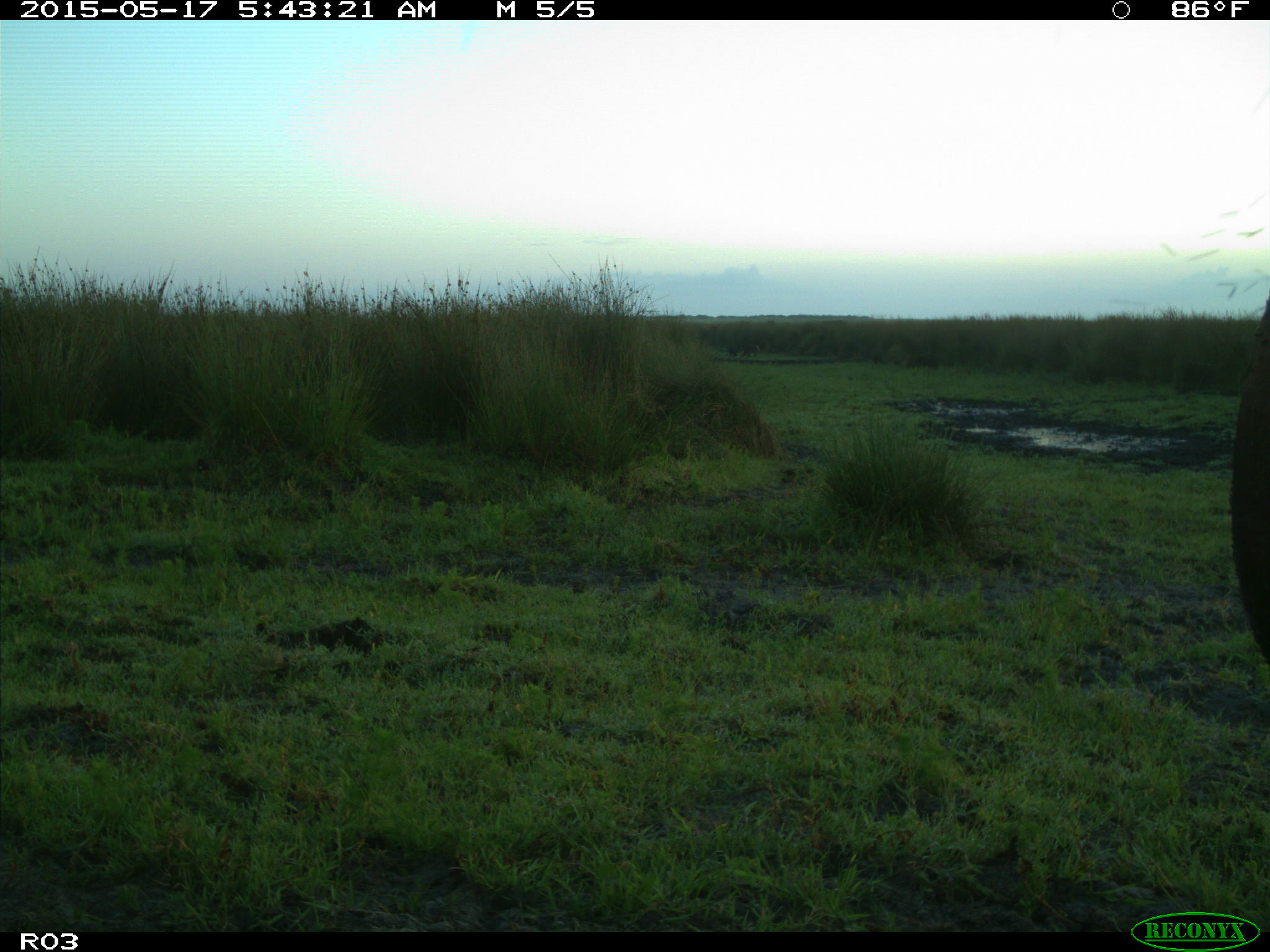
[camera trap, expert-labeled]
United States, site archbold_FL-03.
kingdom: Animalia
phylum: Chordata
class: Mammalia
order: Artiodactyla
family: Bovidae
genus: Bos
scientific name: Bos taurus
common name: domestic cow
Bos taurus (domestic cow).